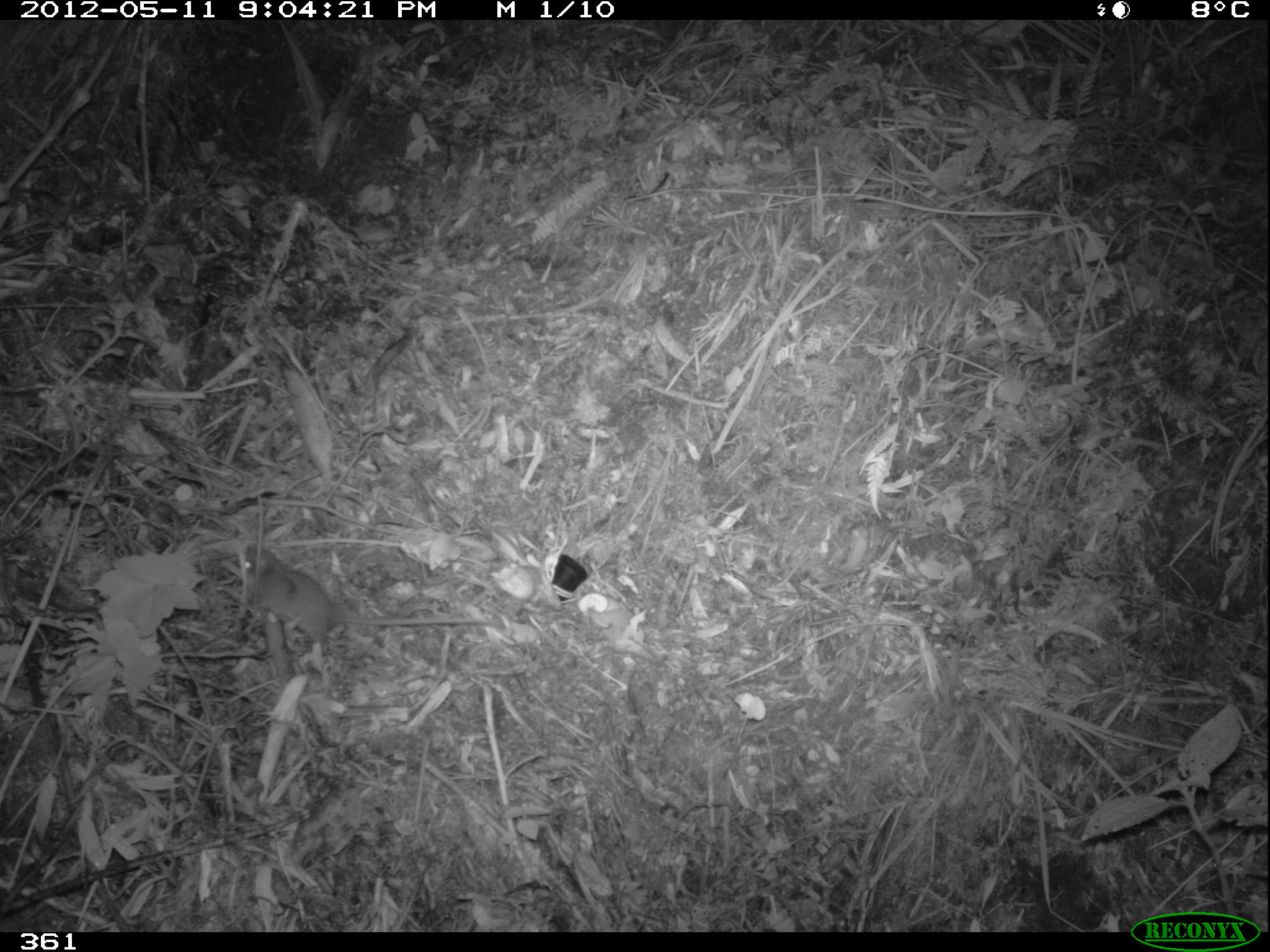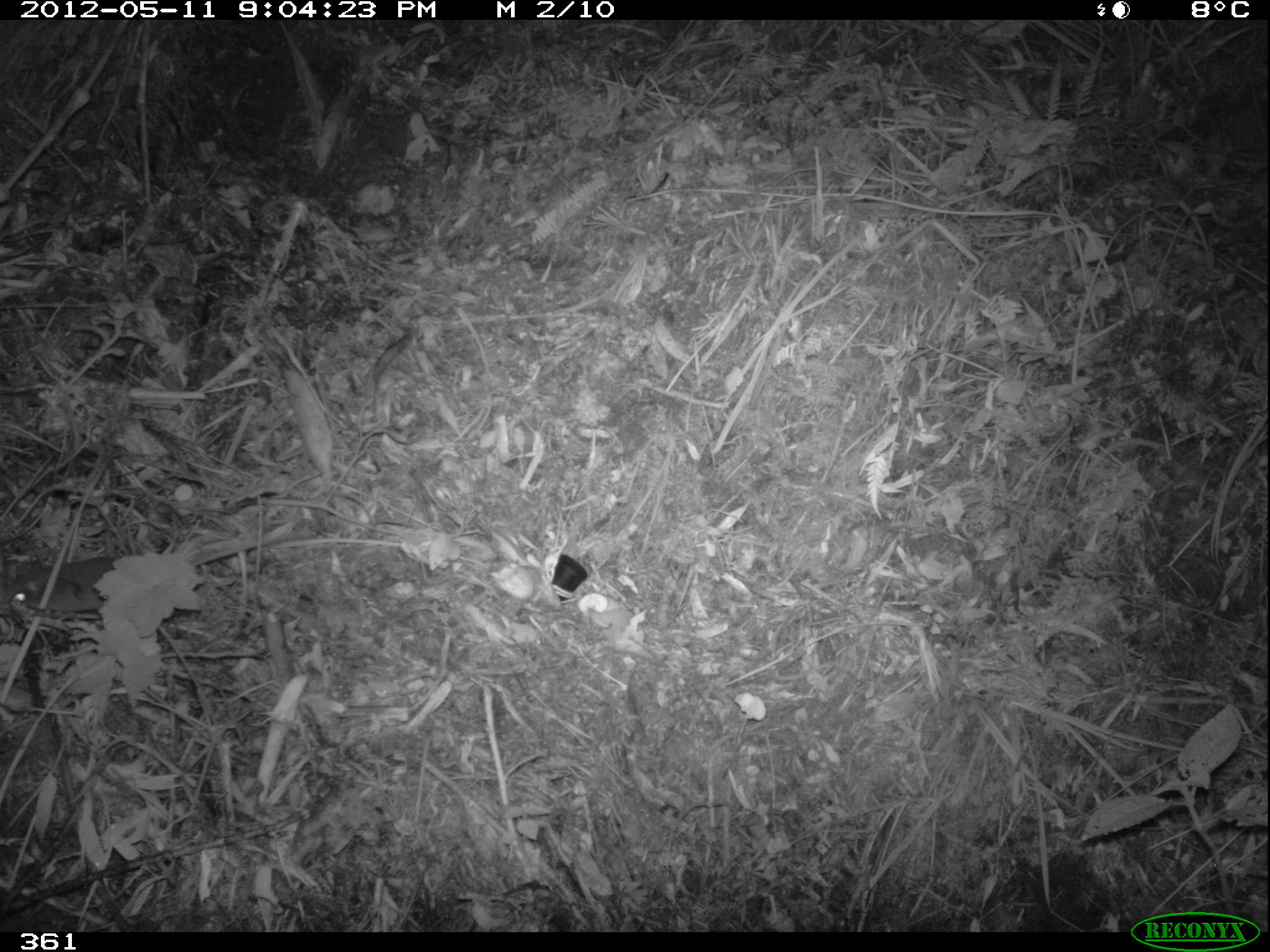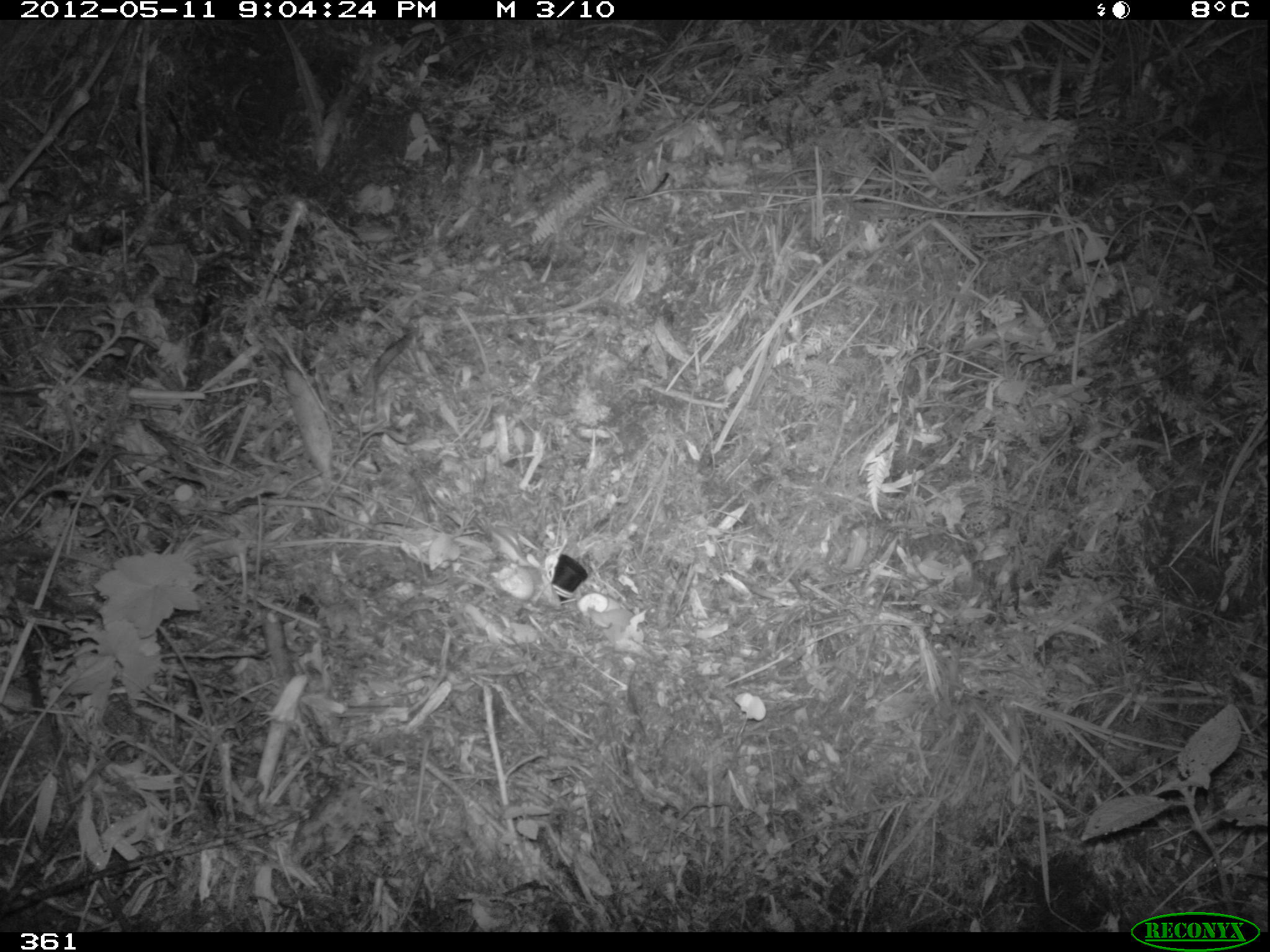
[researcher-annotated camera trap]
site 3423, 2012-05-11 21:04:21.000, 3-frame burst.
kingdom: Animalia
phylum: Chordata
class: Mammalia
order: Rodentia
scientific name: Rodentia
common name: rodents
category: unknown rodent